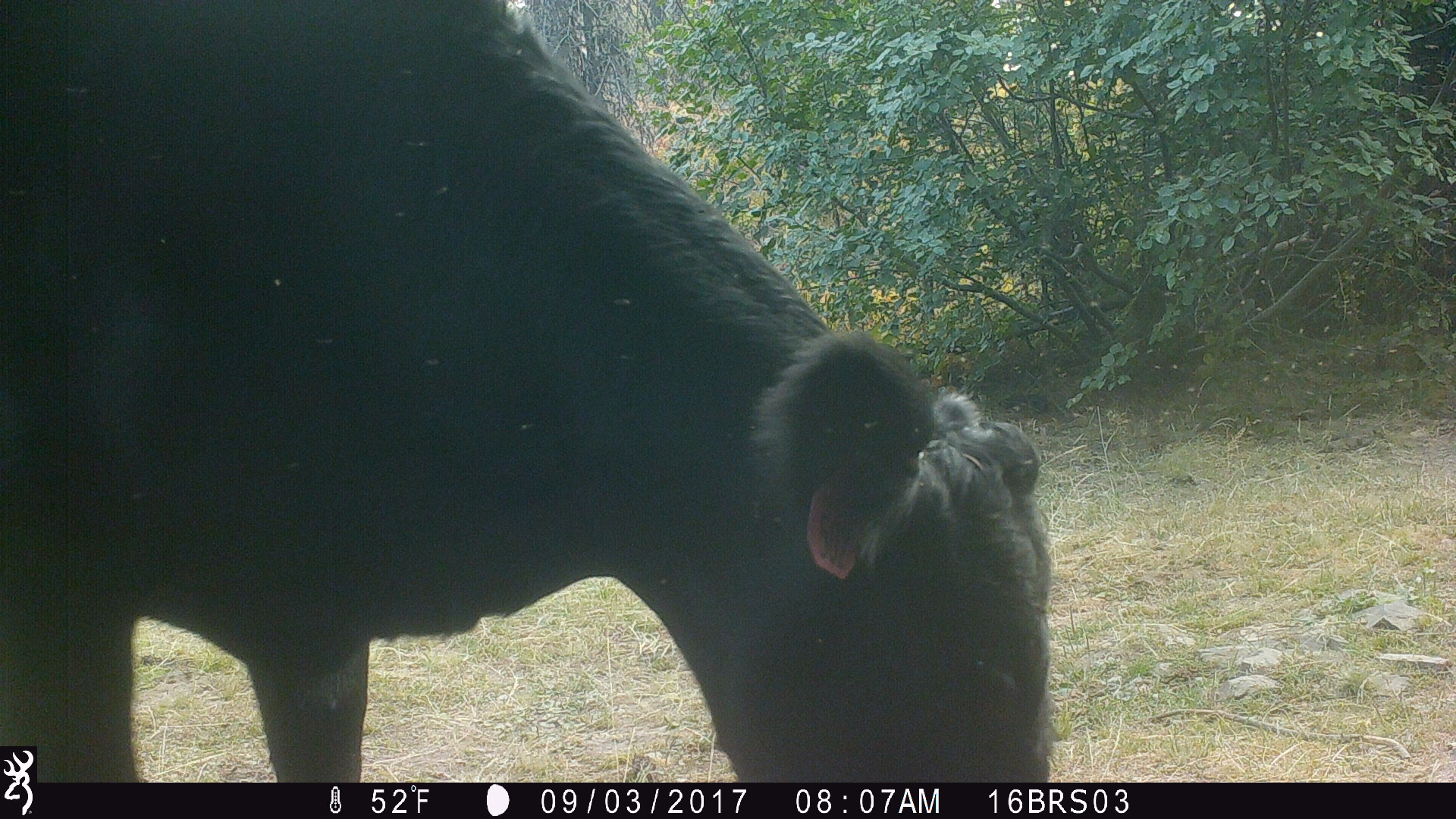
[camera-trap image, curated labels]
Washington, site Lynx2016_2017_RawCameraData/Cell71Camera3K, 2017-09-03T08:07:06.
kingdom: Animalia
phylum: Chordata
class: Mammalia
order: Artiodactyla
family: Bovidae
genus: Bos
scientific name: Bos taurus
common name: domestic cattle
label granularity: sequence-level